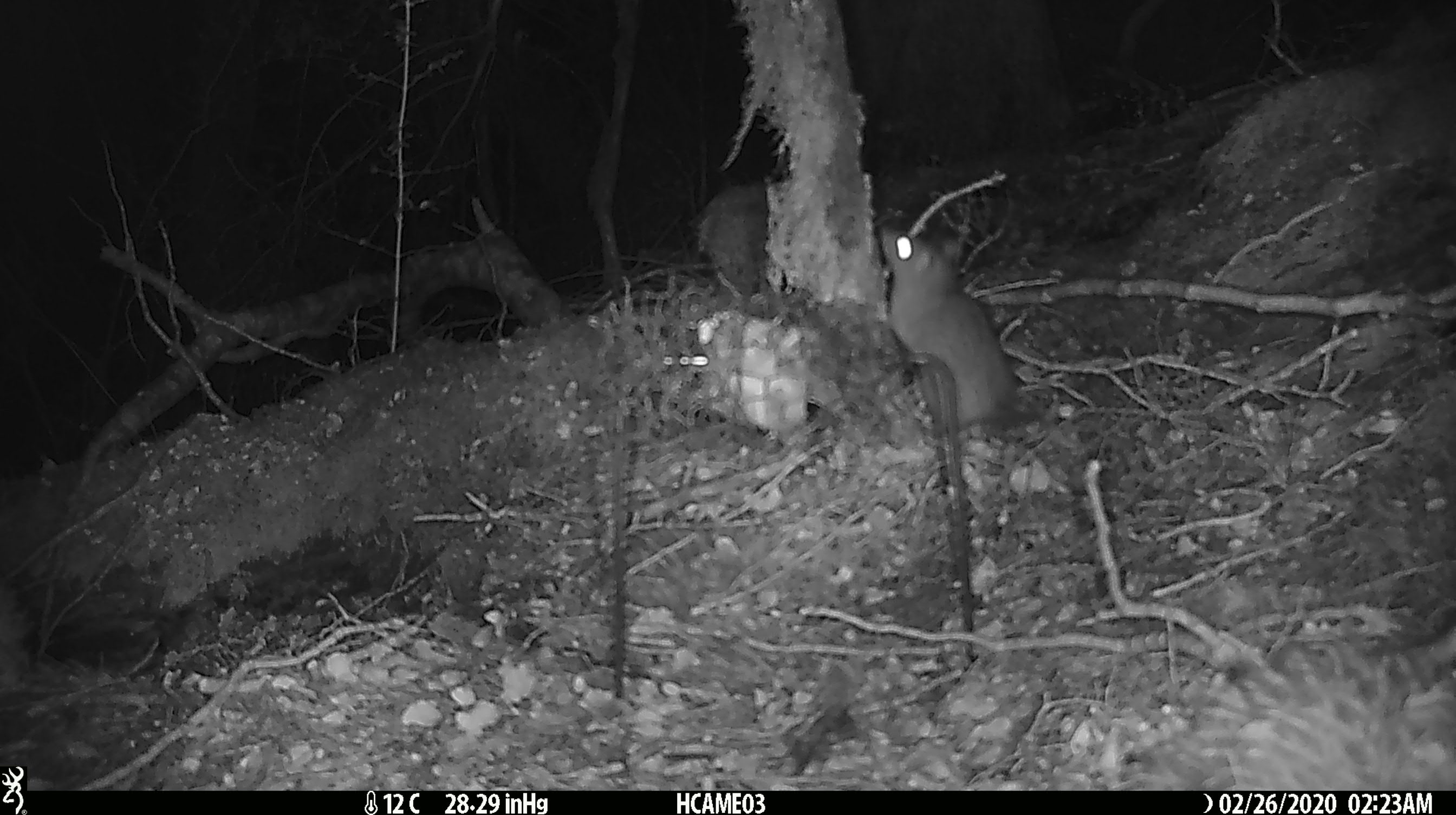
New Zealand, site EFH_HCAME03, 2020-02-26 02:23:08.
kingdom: Animalia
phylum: Chordata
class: Mammalia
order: Rodentia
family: Muridae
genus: Rattus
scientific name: Rattus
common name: rat